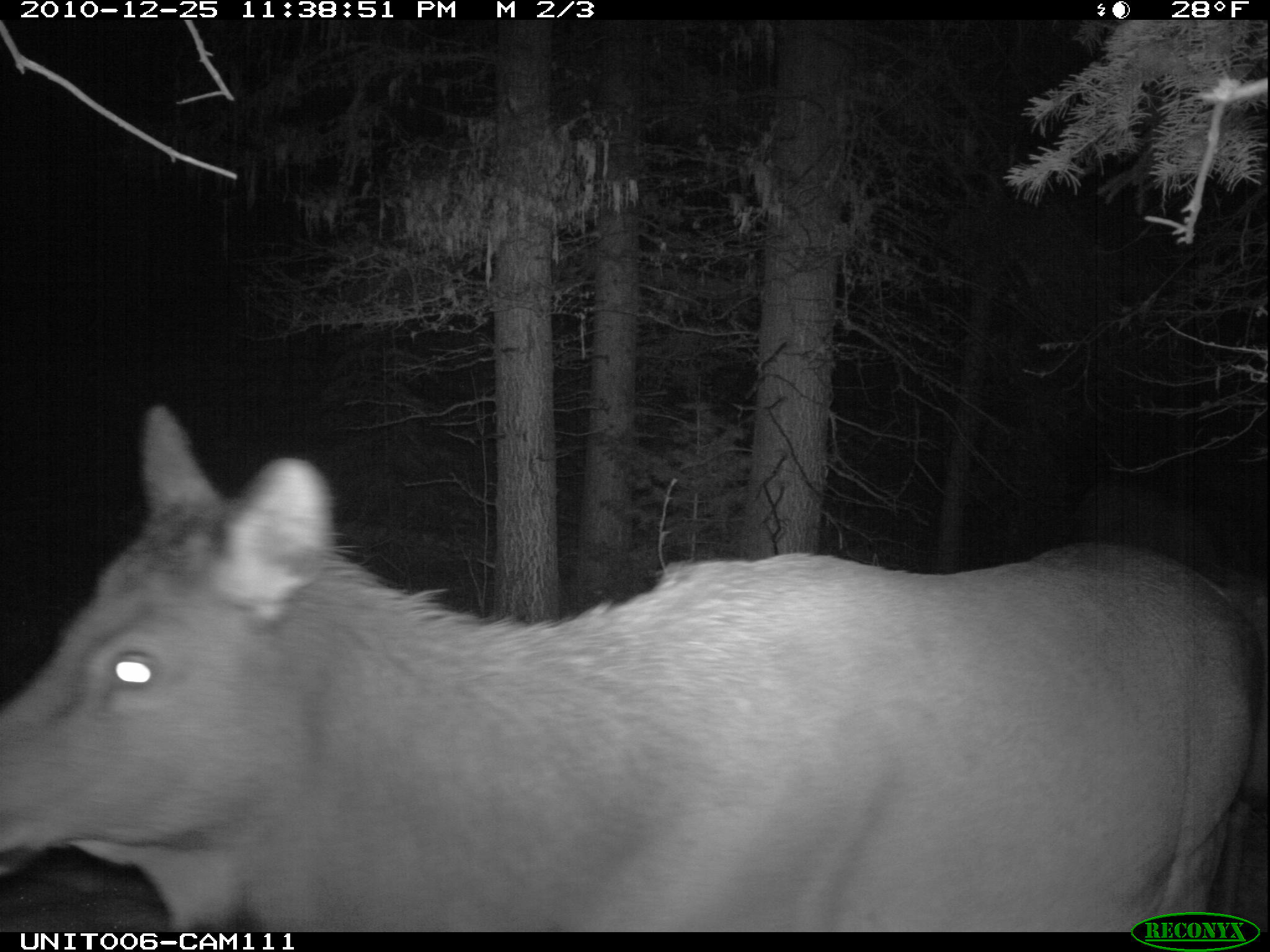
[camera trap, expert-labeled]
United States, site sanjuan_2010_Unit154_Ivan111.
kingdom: Animalia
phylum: Chordata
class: Mammalia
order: Artiodactyla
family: Cervidae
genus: Cervus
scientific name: Cervus elaphus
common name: red deer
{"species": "Cervus elaphus (red deer)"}